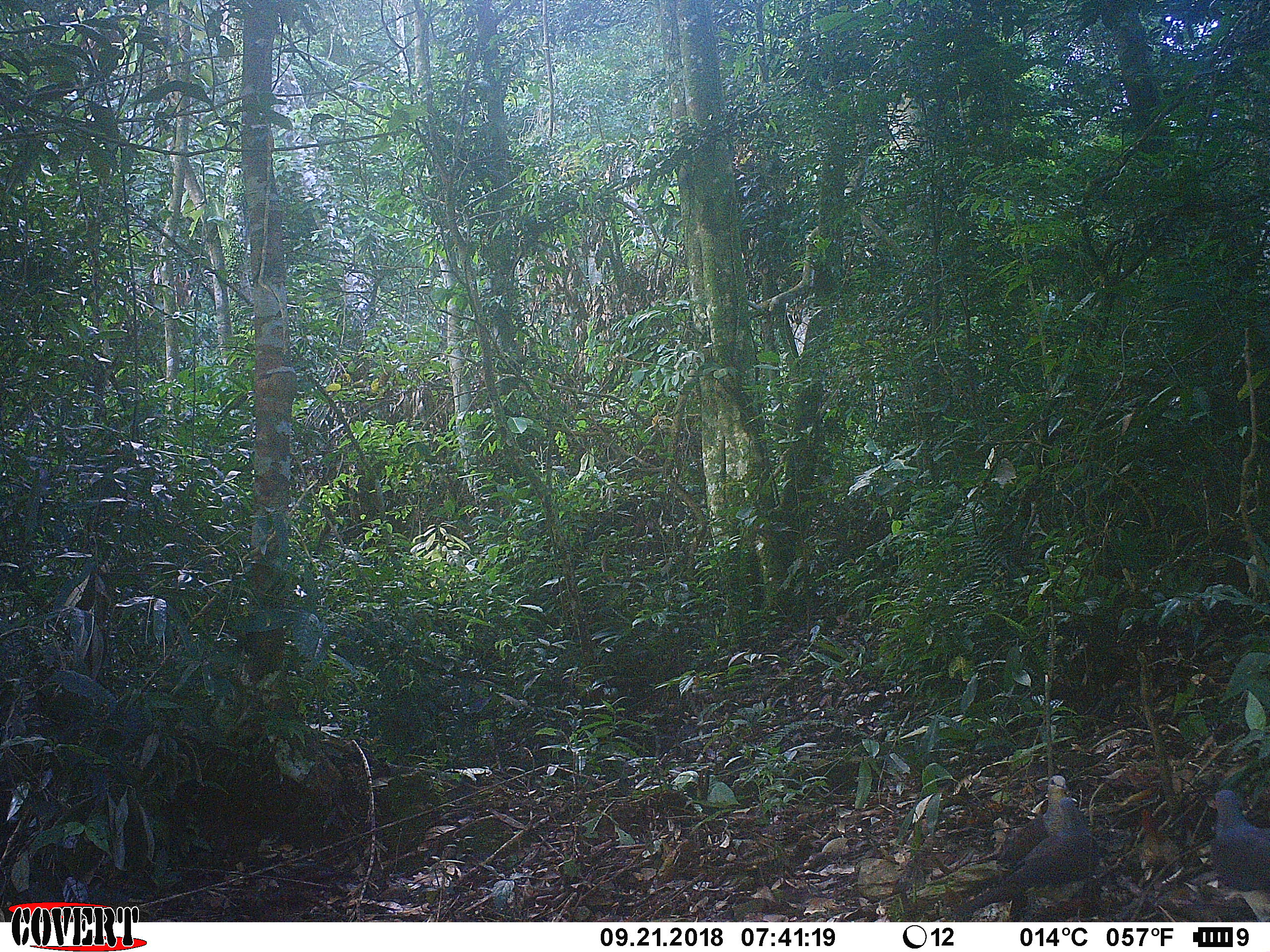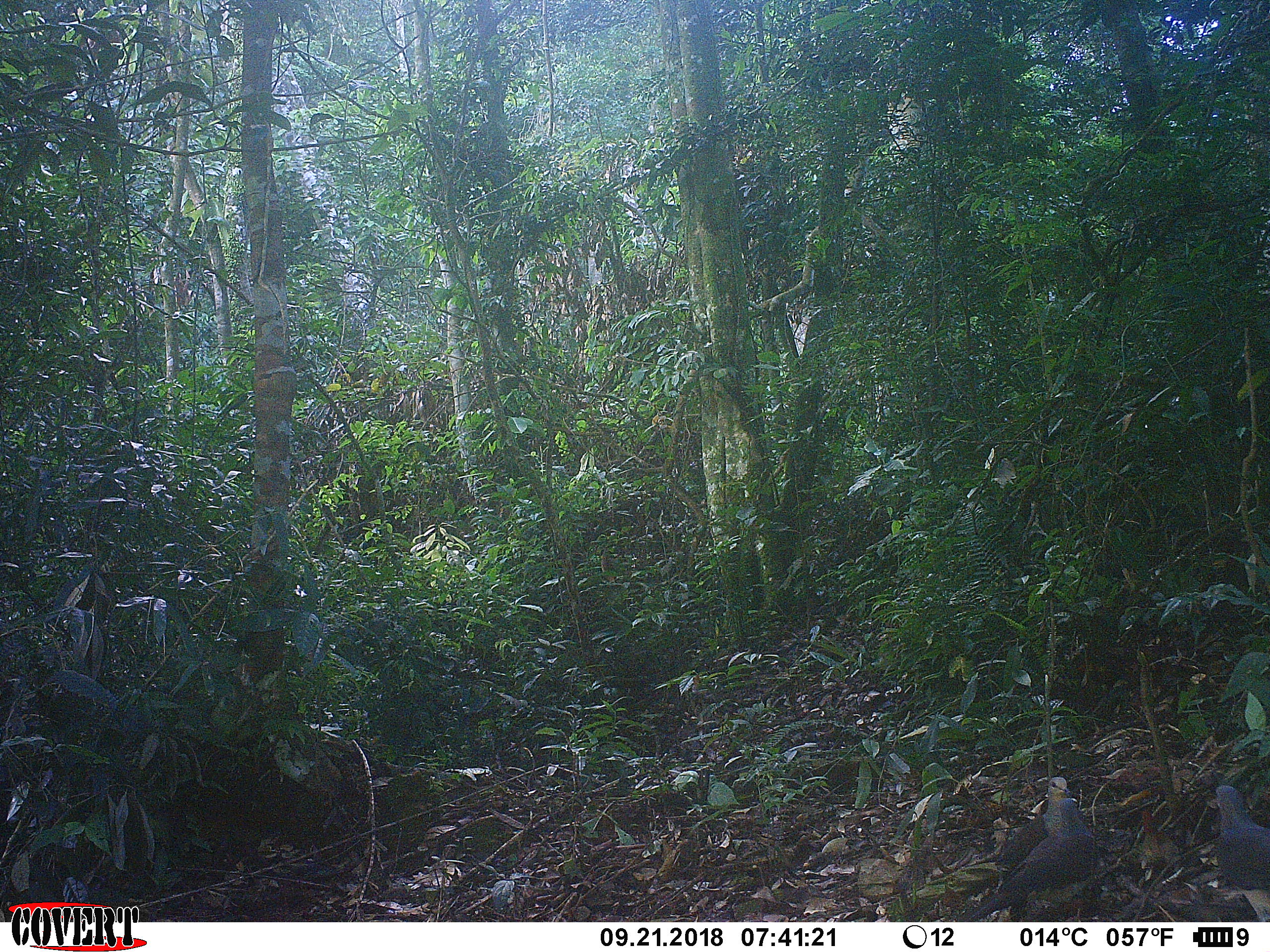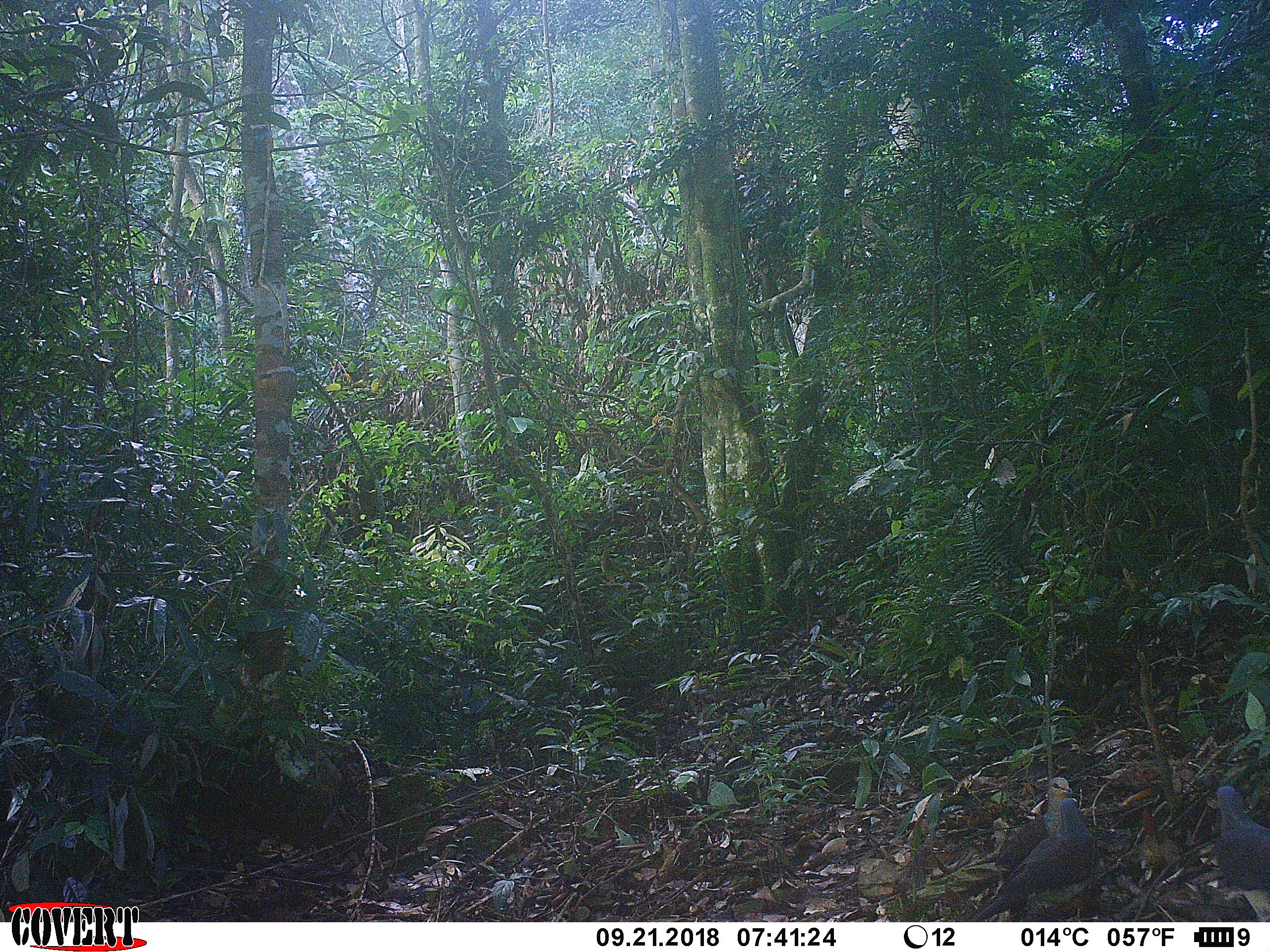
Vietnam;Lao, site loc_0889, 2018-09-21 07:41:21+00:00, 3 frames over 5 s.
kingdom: Animalia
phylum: Chordata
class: Aves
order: Columbiformes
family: Columbidae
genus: Ducula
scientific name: Ducula badia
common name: mountain imperial pigeon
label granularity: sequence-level